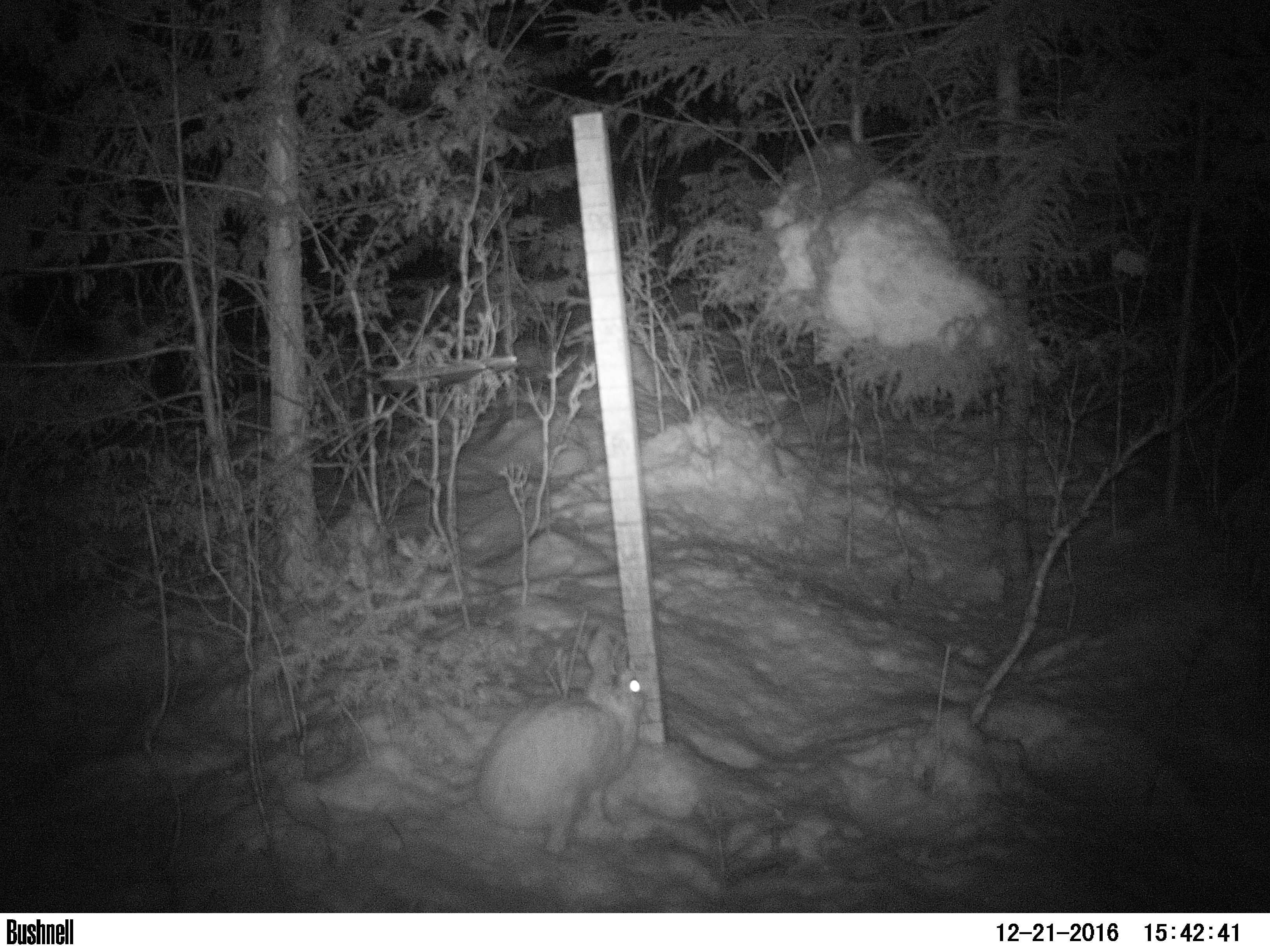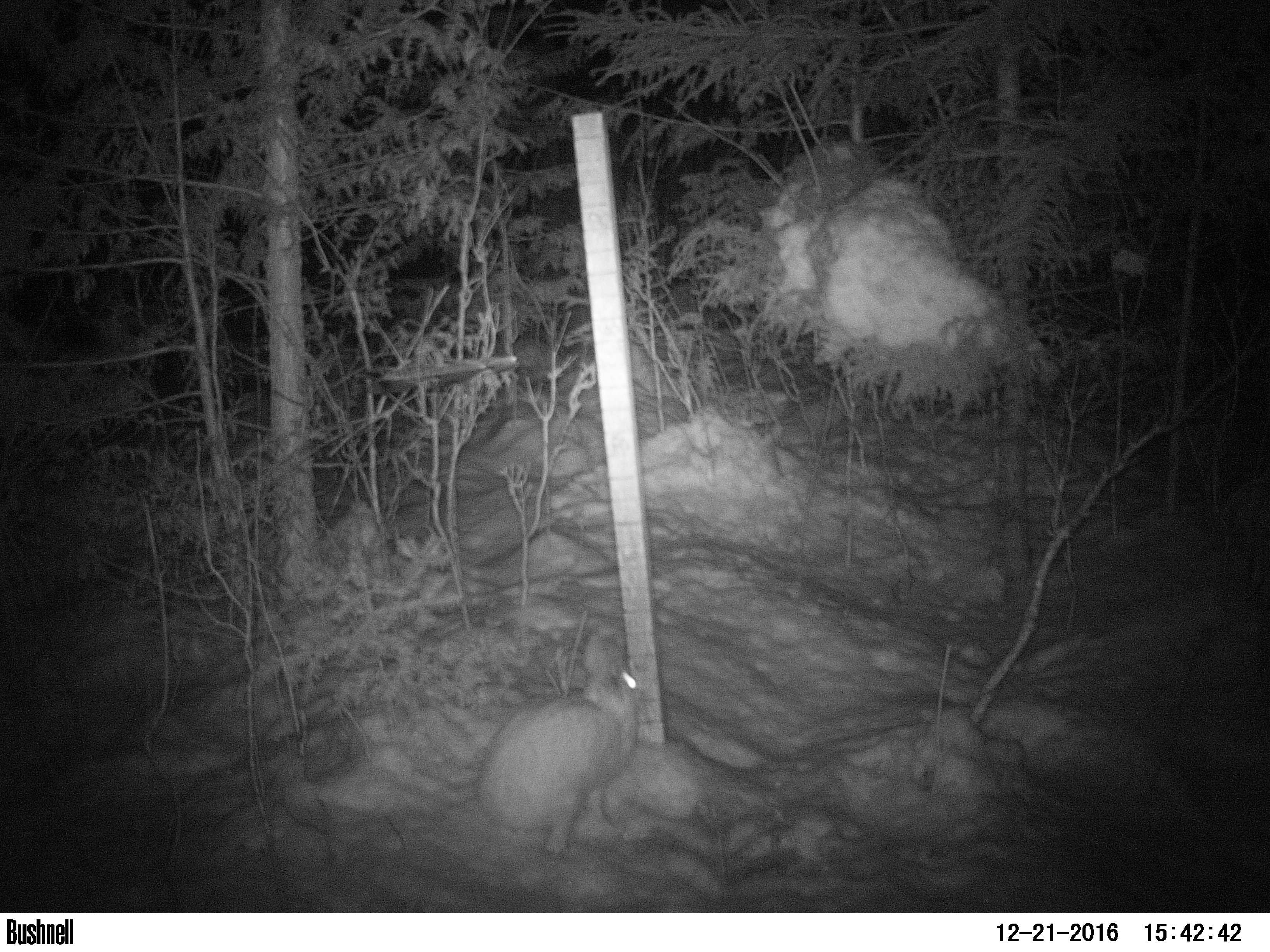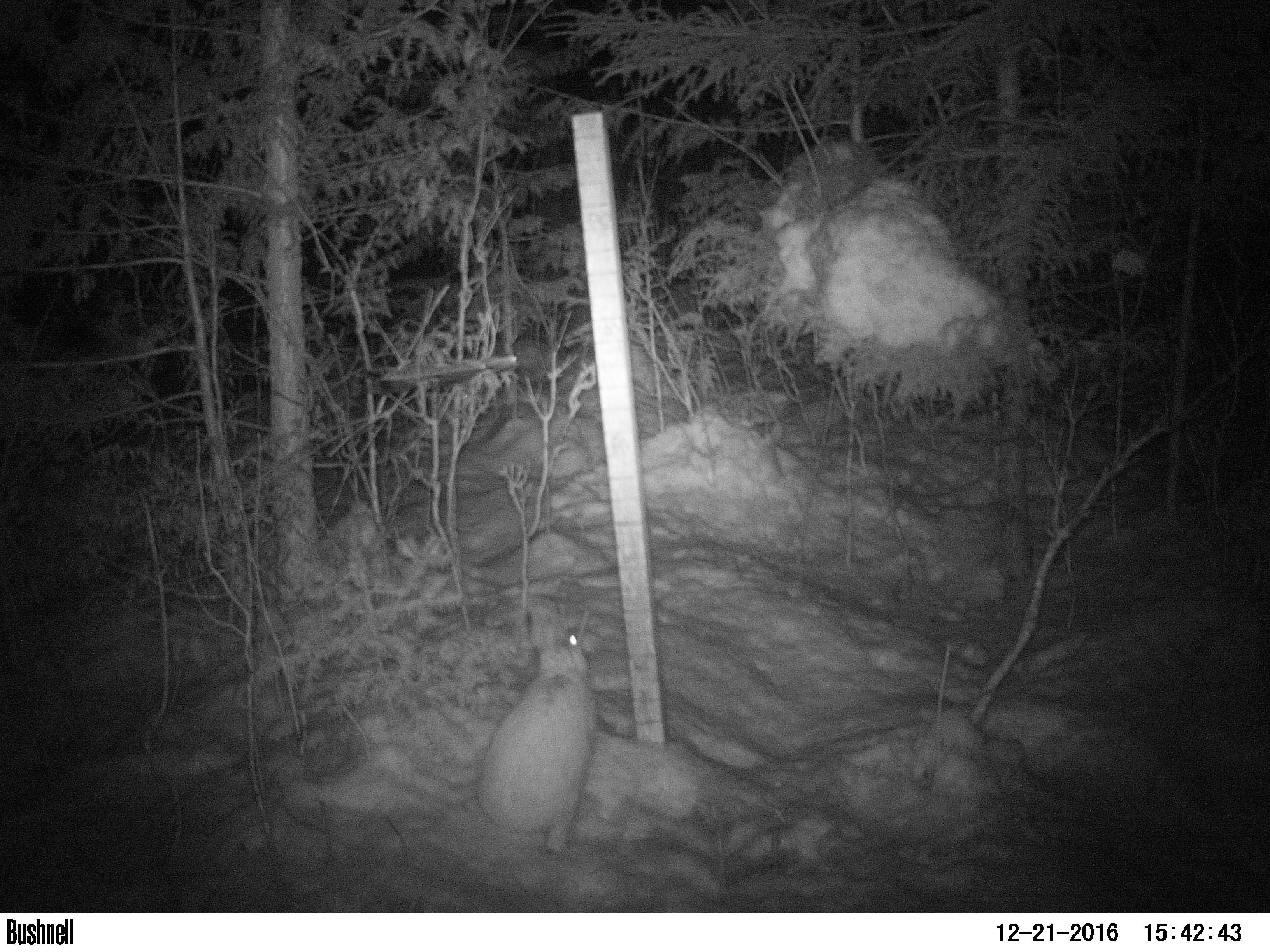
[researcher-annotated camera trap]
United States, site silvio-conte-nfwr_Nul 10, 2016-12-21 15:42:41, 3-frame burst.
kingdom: Animalia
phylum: Chordata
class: Mammalia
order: Lagomorpha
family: Leporidae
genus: Lepus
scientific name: Lepus americanus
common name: snowshoe hare